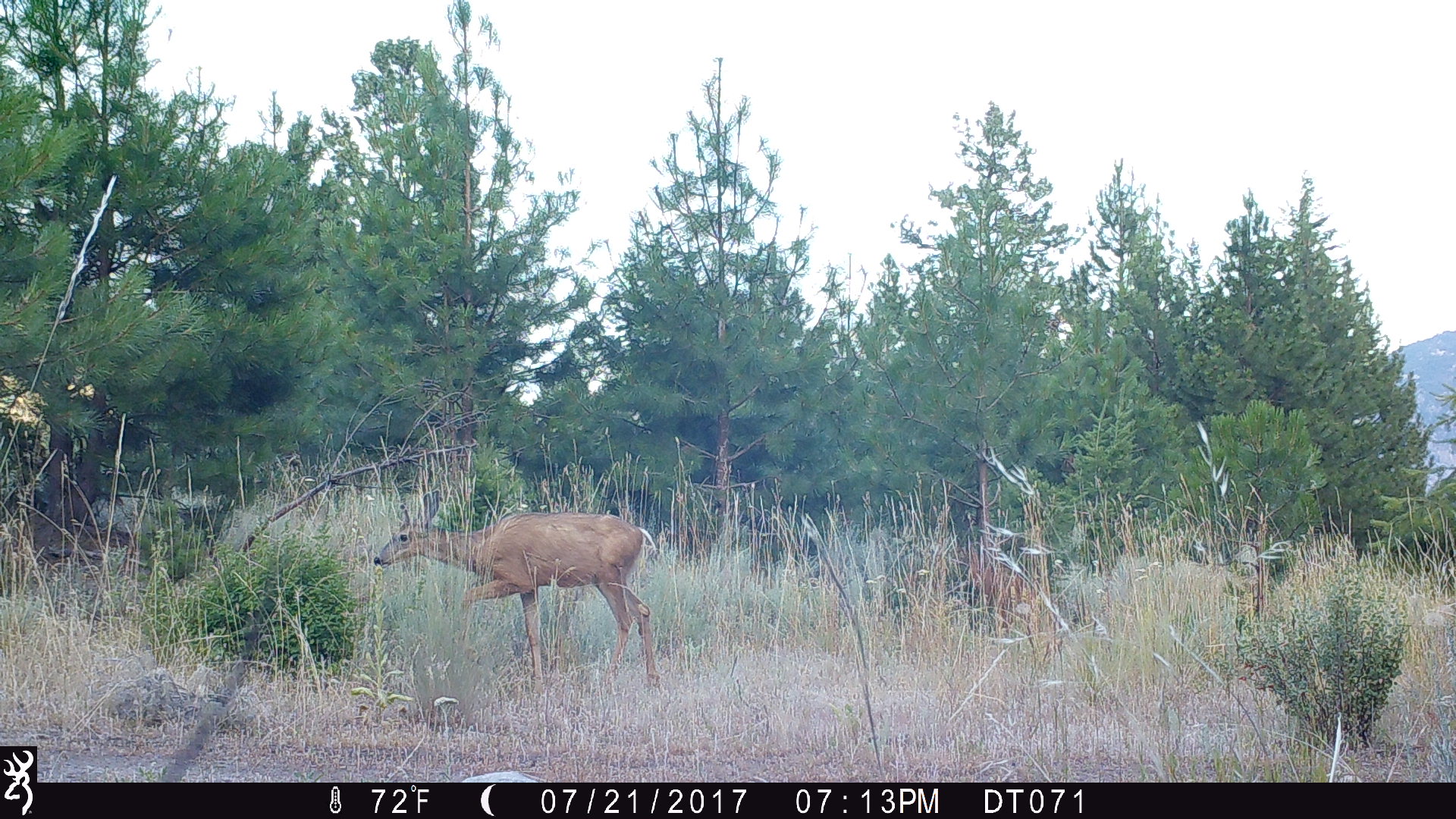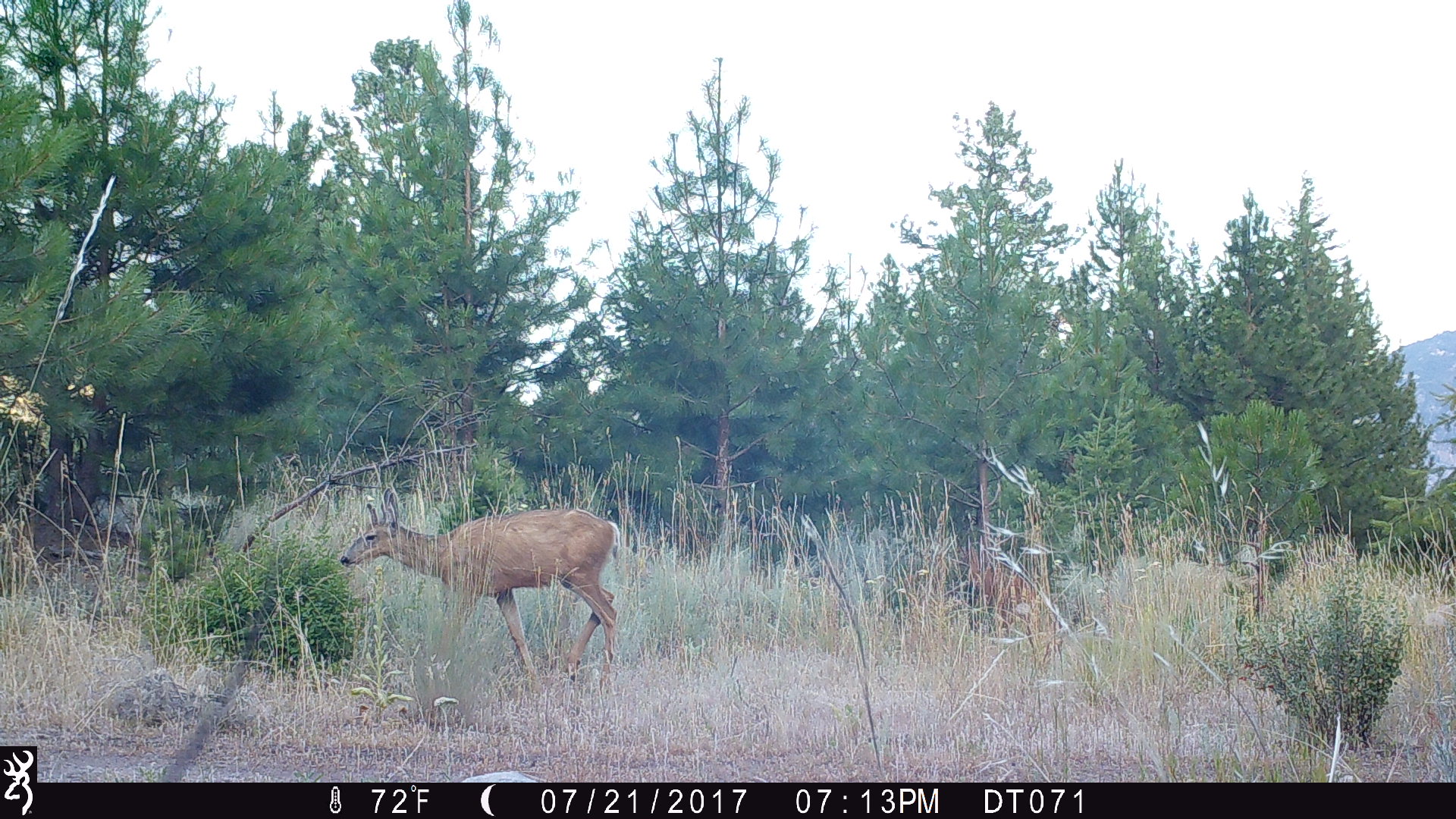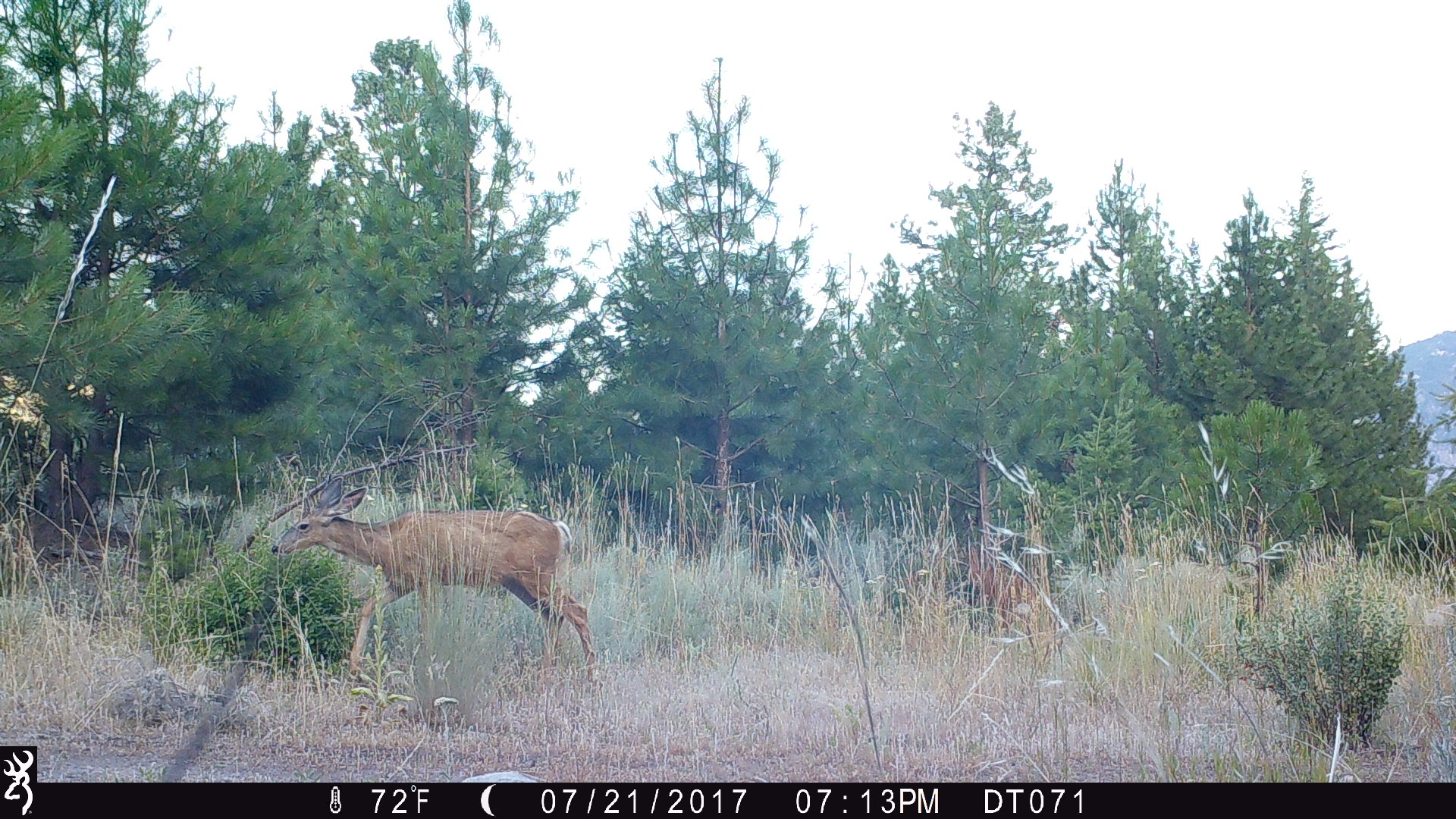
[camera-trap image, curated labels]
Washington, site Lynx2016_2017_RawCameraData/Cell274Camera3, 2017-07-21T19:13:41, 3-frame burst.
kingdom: Animalia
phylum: Chordata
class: Mammalia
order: Artiodactyla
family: Cervidae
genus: Odocoileus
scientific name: Odocoileus hemionus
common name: mule deer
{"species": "Odocoileus hemionus (mule deer)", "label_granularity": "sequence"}